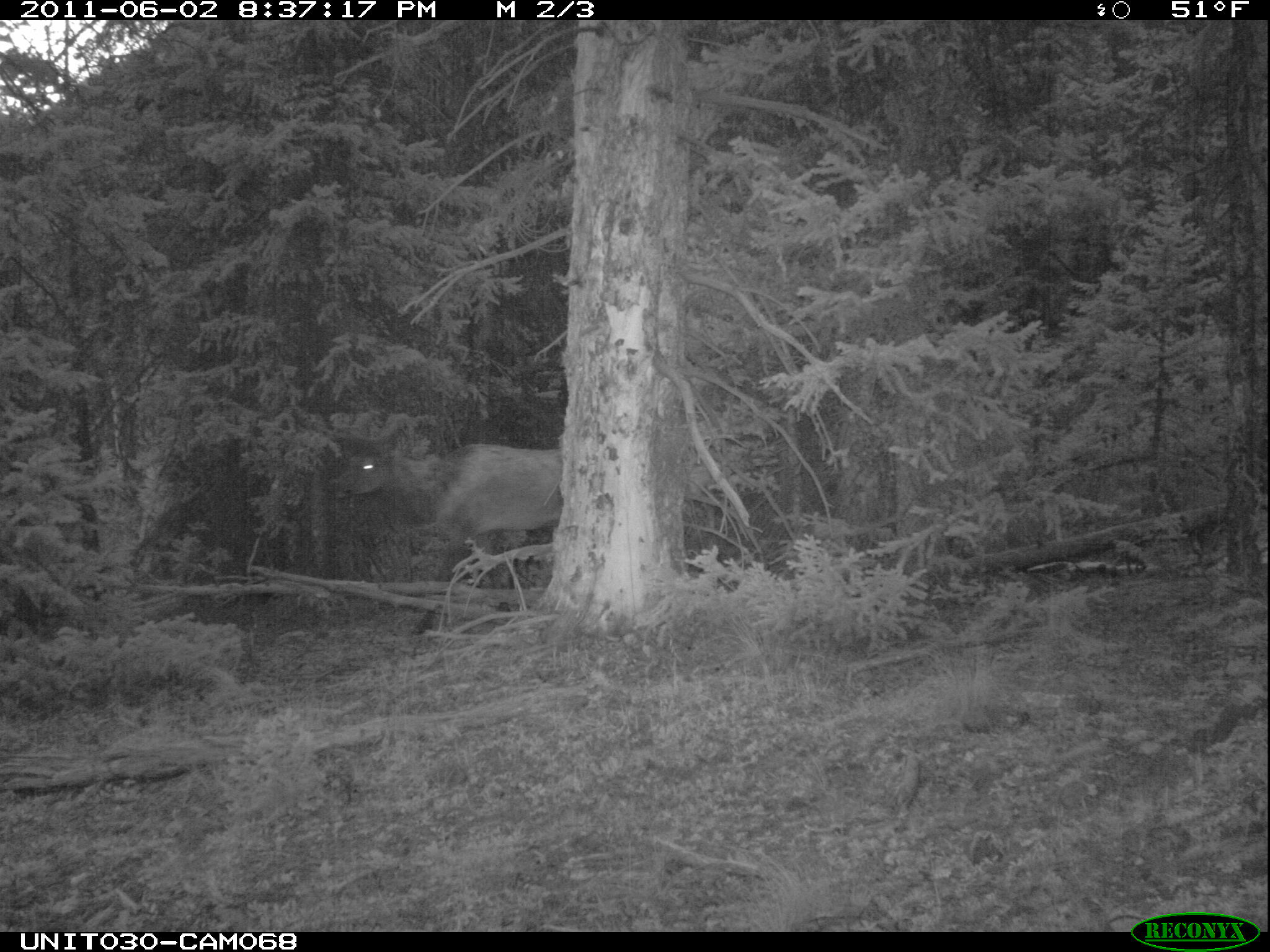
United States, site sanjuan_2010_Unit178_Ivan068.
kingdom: Animalia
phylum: Chordata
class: Mammalia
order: Artiodactyla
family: Cervidae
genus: Cervus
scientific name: Cervus elaphus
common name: red deer